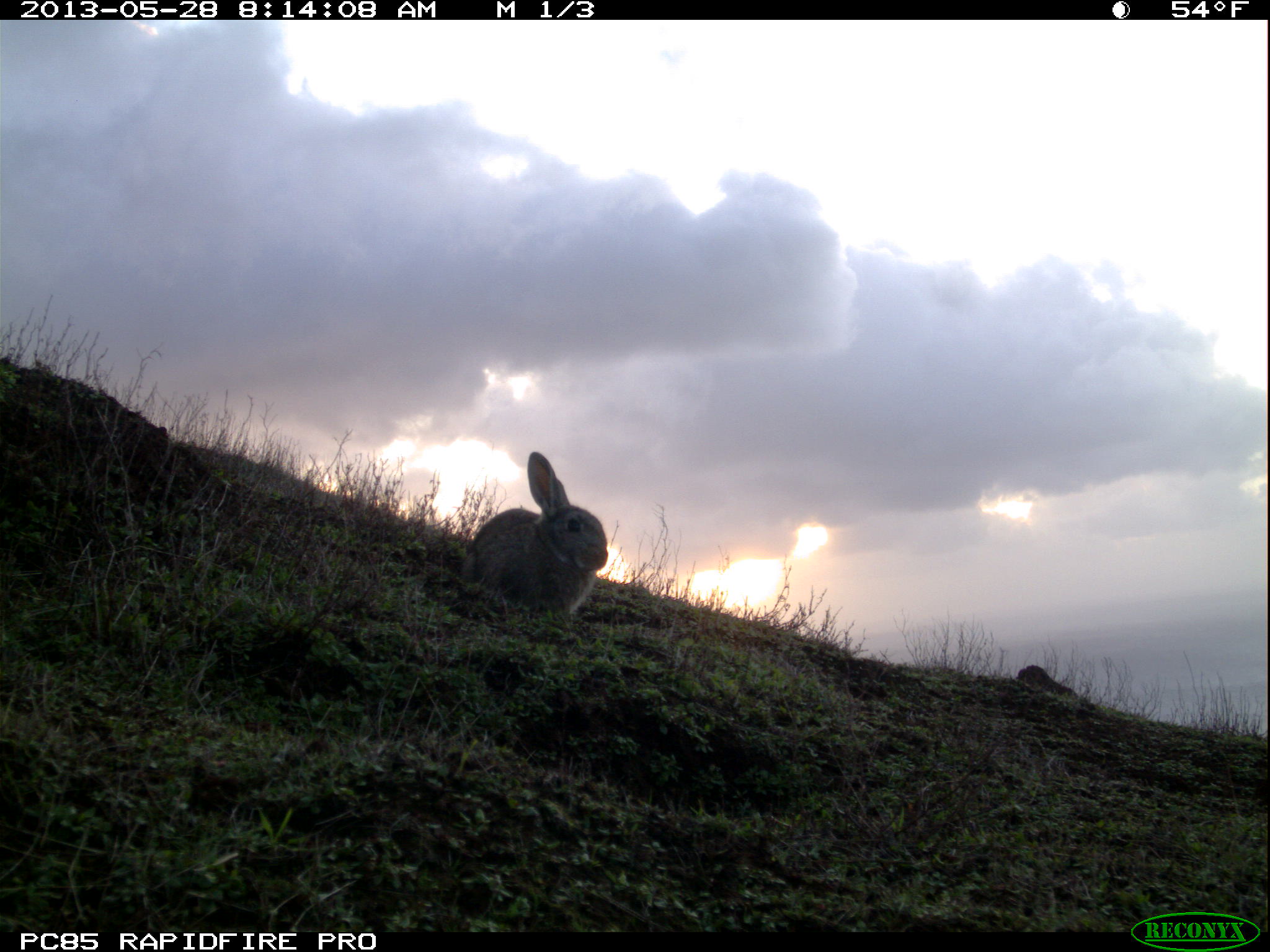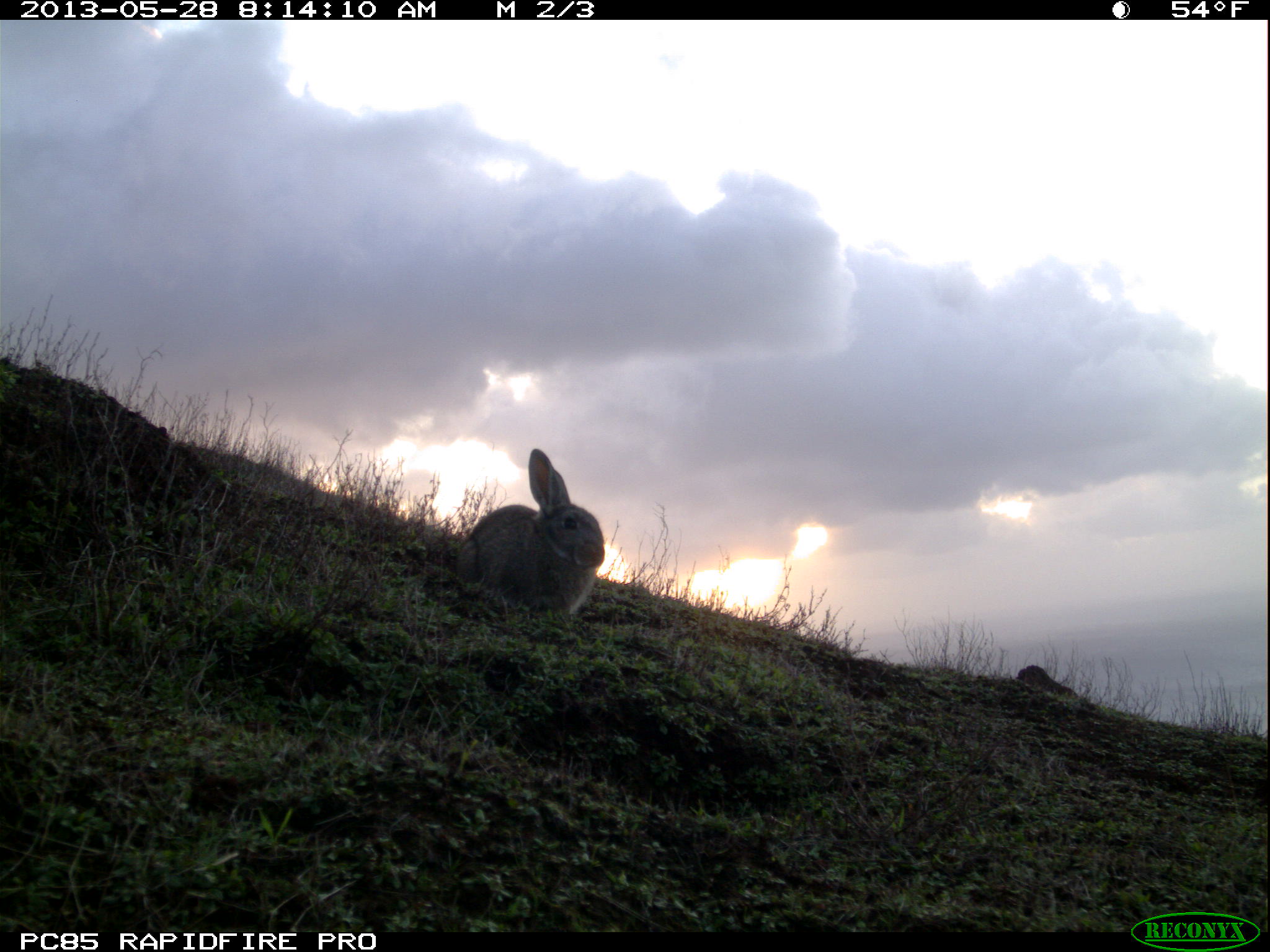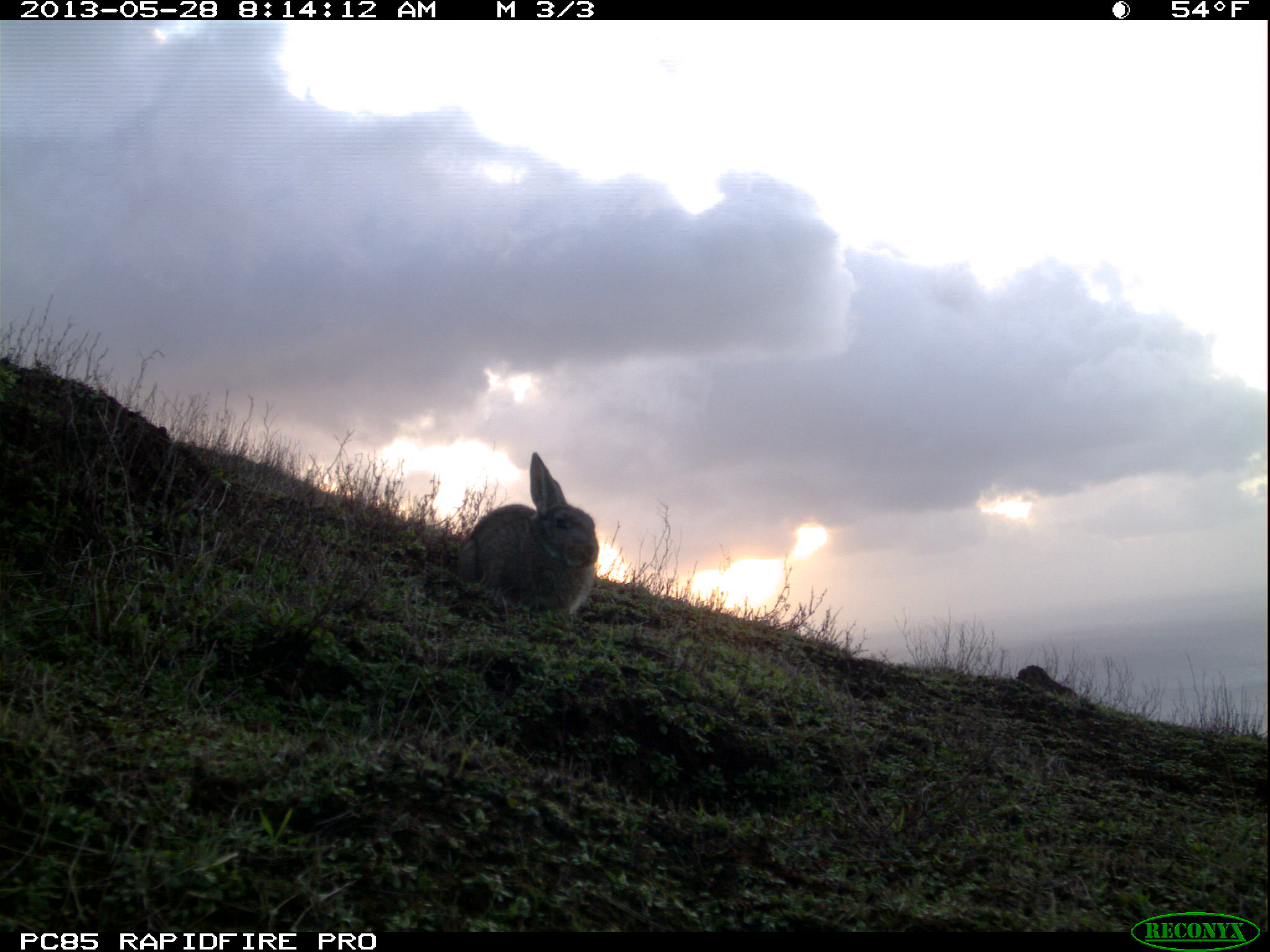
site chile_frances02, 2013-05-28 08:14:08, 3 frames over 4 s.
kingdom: Animalia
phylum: Chordata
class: Mammalia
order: Lagomorpha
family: Leporidae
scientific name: Leporidae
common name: rabbits and hares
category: rabbit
Rabbit (rabbits and hares) (Leporidae).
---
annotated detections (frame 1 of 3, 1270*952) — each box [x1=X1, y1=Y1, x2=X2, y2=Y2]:
rabbit: [x1=459, y1=452, x2=608, y2=628]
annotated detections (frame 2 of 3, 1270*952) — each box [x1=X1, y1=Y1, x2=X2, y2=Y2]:
rabbit: [x1=452, y1=447, x2=607, y2=629]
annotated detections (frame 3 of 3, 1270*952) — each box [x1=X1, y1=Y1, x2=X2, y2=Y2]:
rabbit: [x1=454, y1=453, x2=599, y2=629]